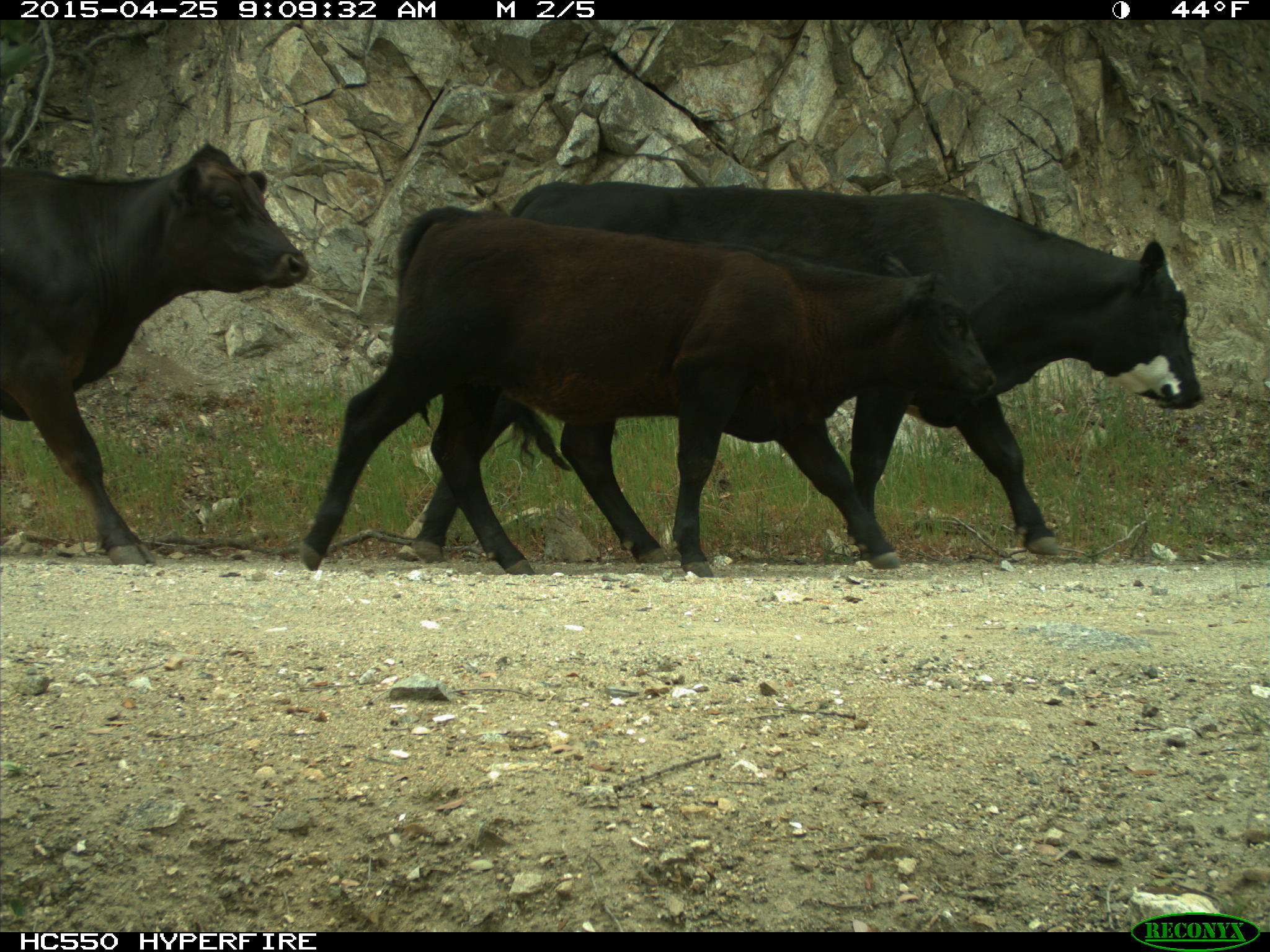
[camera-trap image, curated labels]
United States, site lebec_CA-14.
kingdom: Animalia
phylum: Chordata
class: Mammalia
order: Artiodactyla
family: Bovidae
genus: Bos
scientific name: Bos taurus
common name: domestic cow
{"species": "Bos taurus (domestic cow)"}